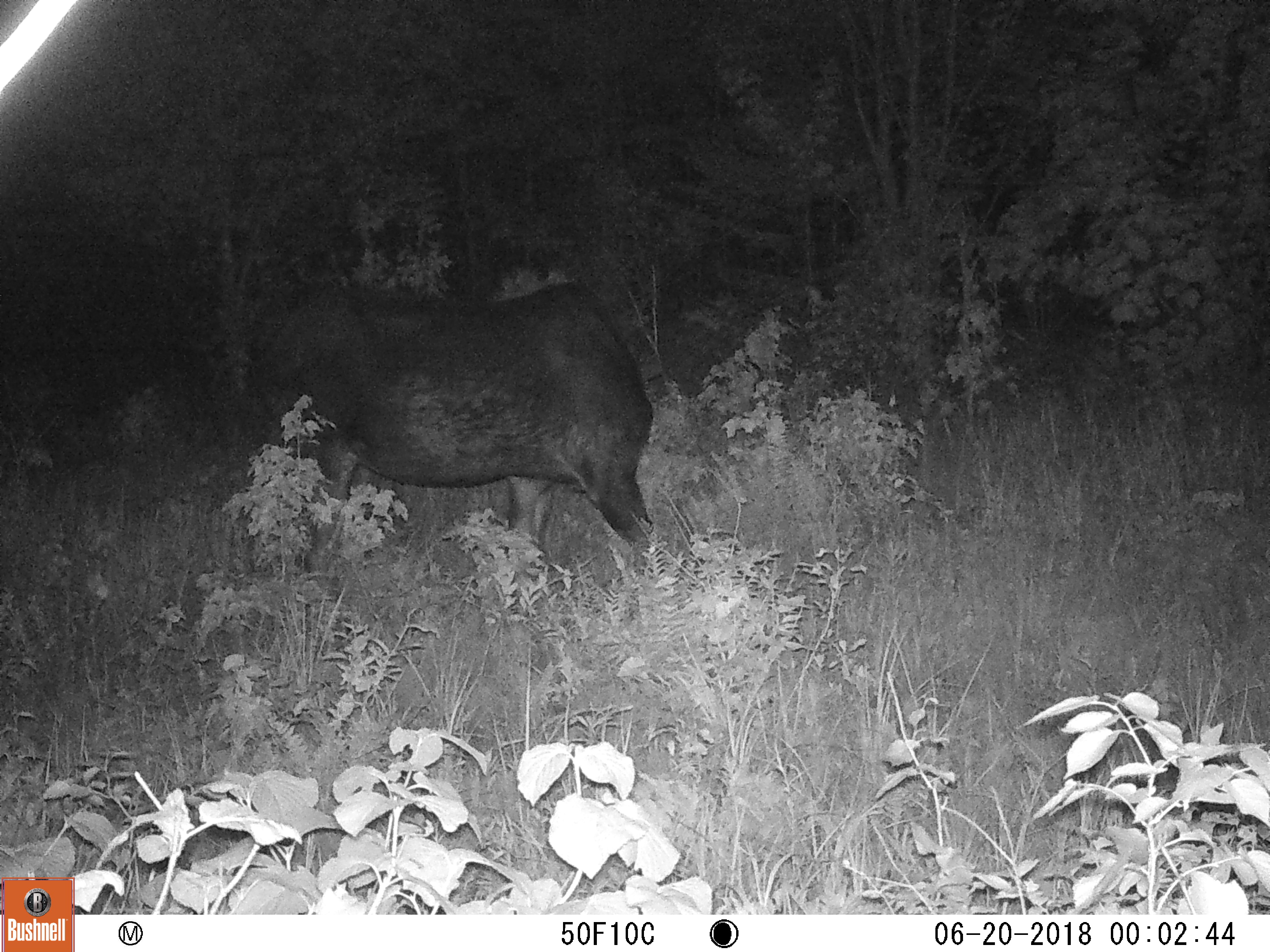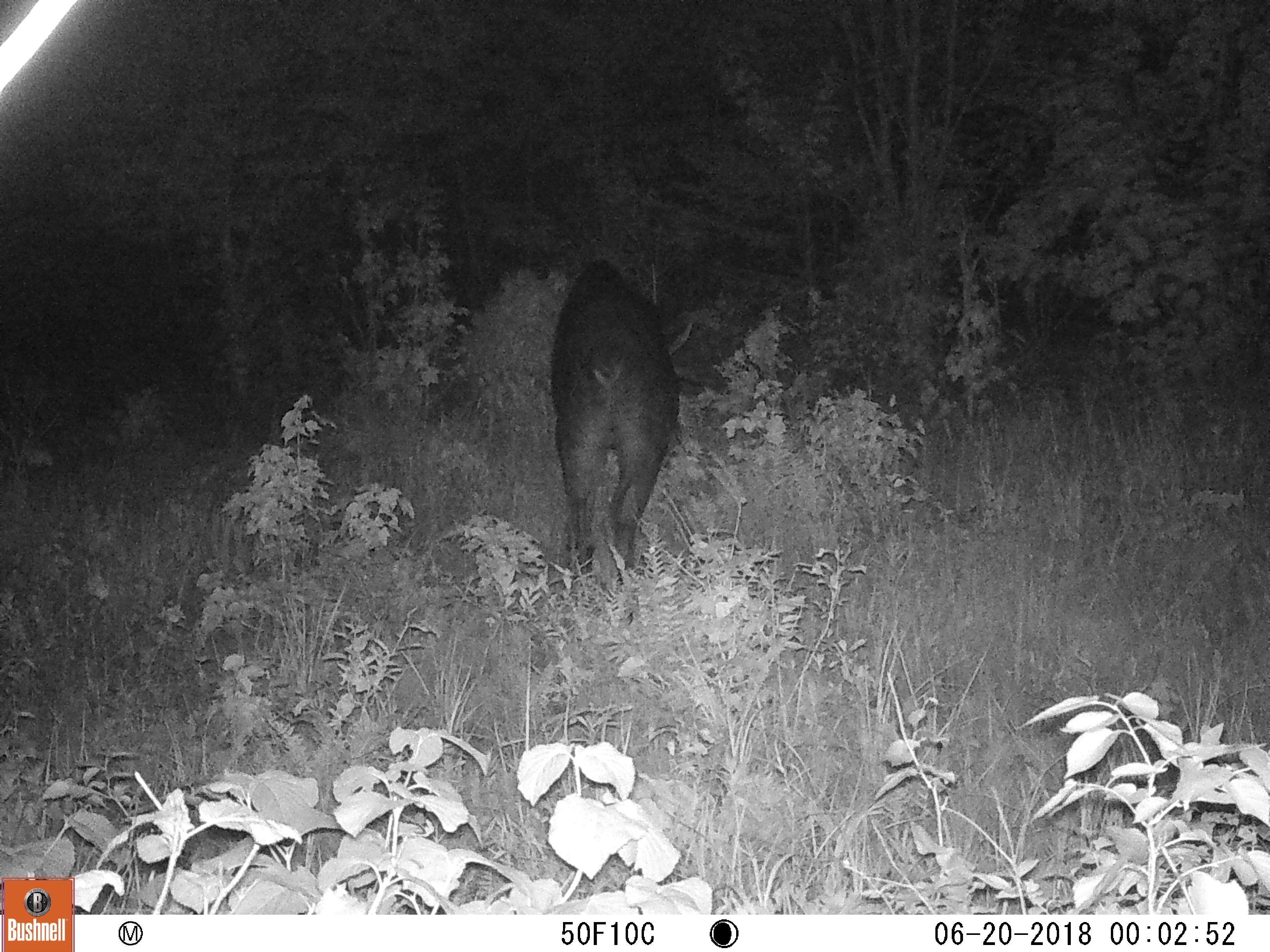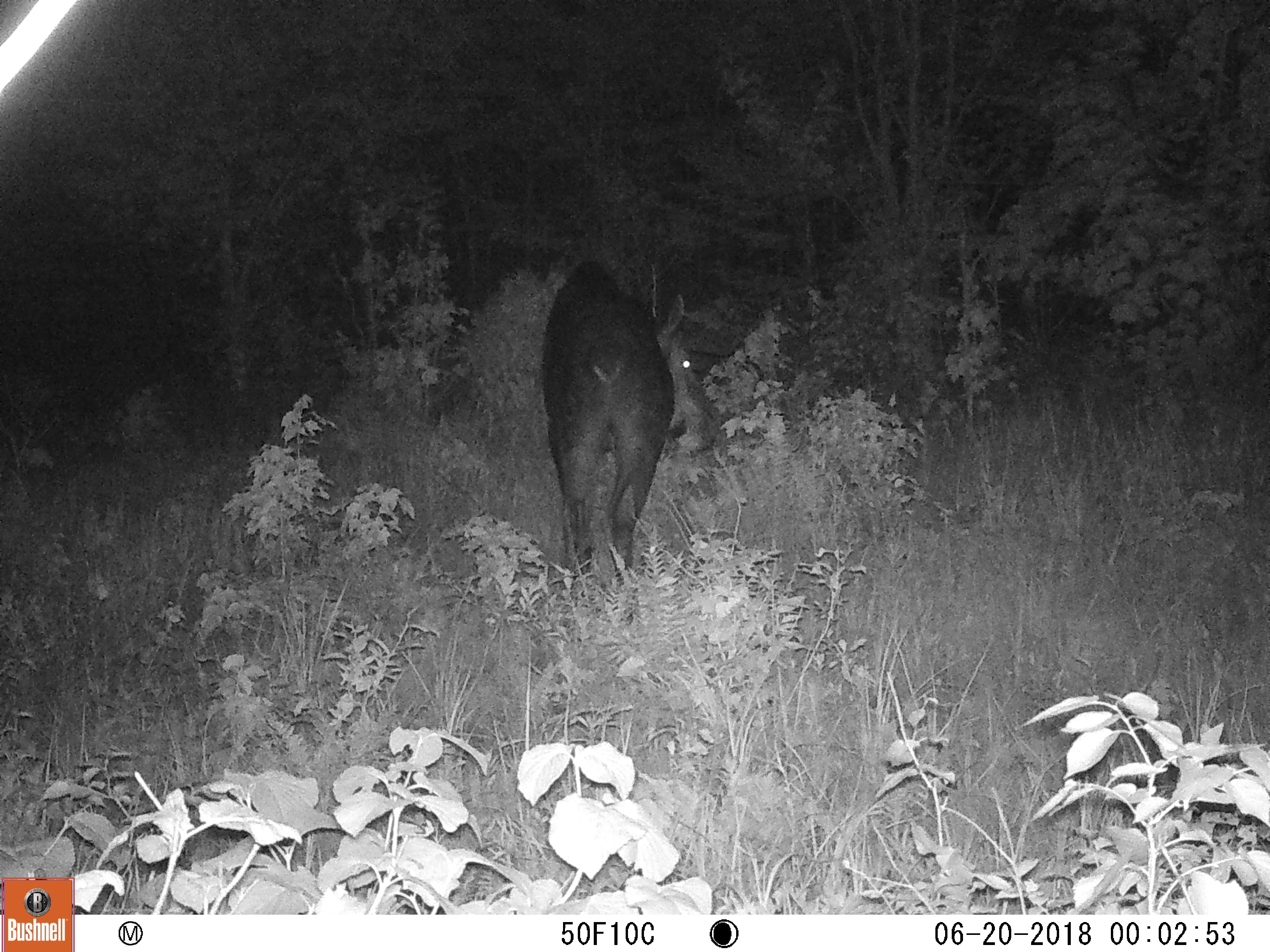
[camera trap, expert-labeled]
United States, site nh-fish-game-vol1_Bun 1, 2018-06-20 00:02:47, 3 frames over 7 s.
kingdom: Animalia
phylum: Chordata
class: Mammalia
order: Artiodactyla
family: Cervidae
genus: Alces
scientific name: Alces alces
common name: moose